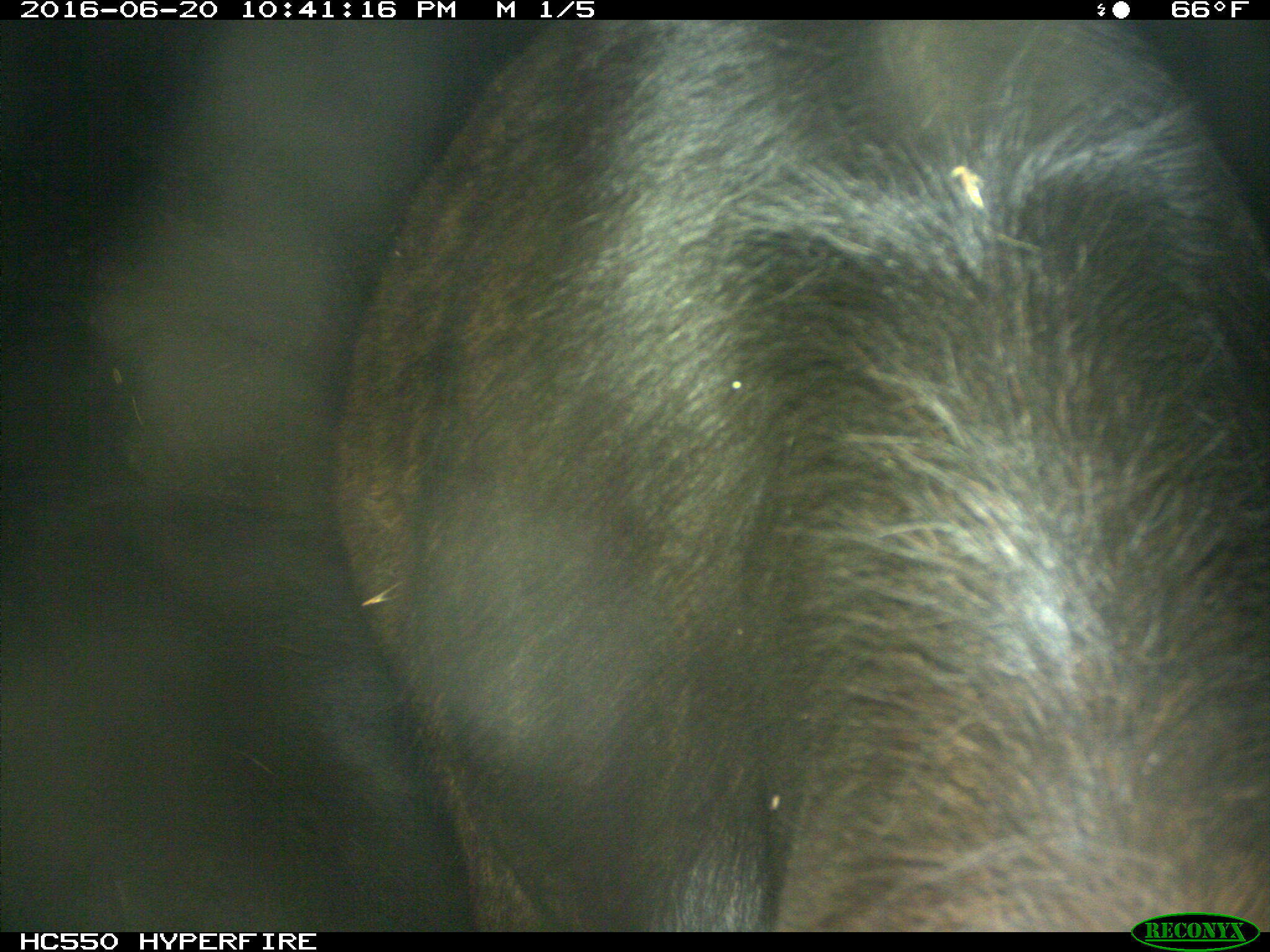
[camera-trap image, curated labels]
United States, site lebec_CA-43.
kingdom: Animalia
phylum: Chordata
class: Mammalia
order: Artiodactyla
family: Bovidae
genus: Bos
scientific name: Bos taurus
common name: domestic cow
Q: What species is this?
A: Bos taurus (domestic cow).